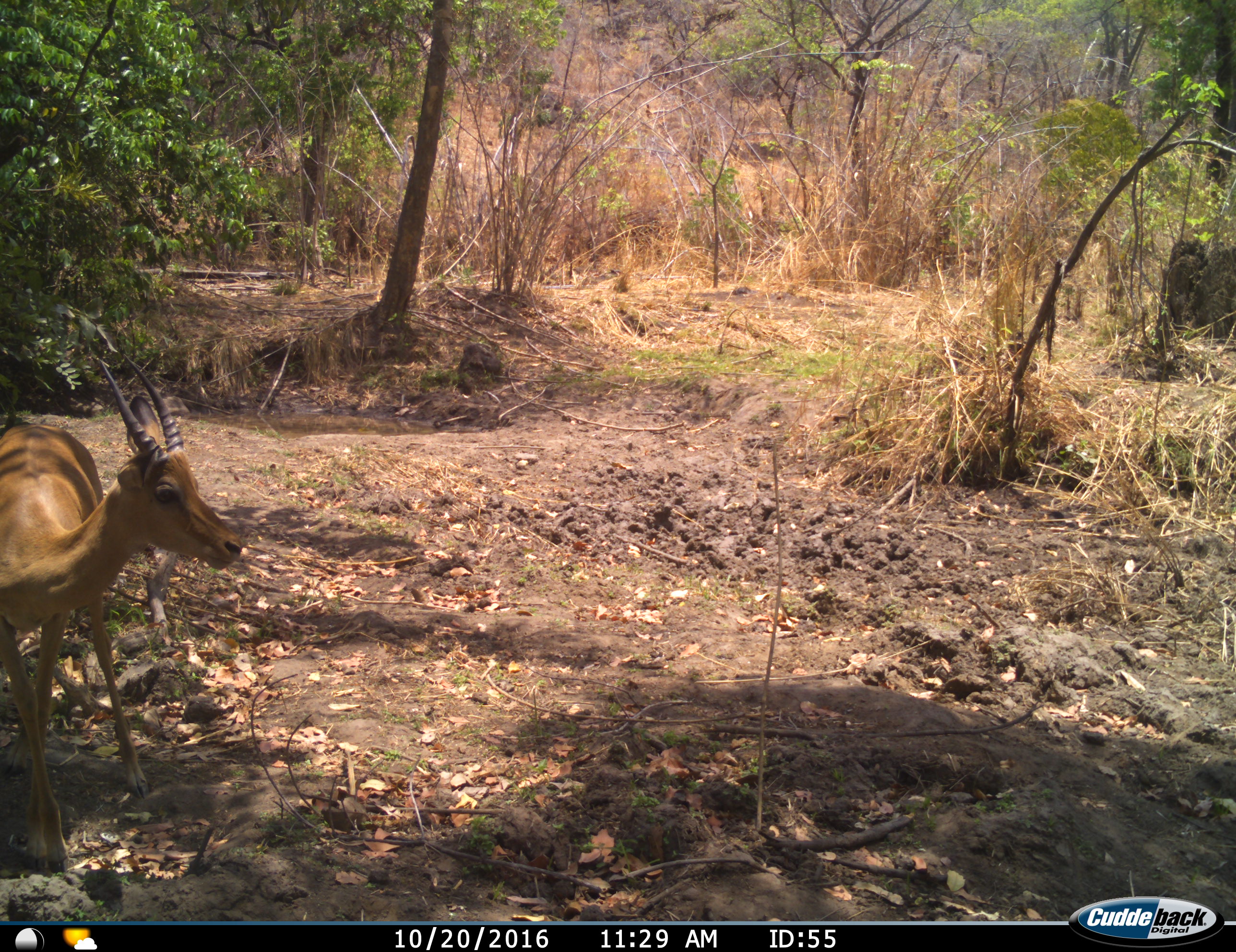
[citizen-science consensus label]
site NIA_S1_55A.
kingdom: Animalia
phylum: Chordata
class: Mammalia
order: Artiodactyla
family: Bovidae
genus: Aepyceros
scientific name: Aepyceros melampus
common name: impala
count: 1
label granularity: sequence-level